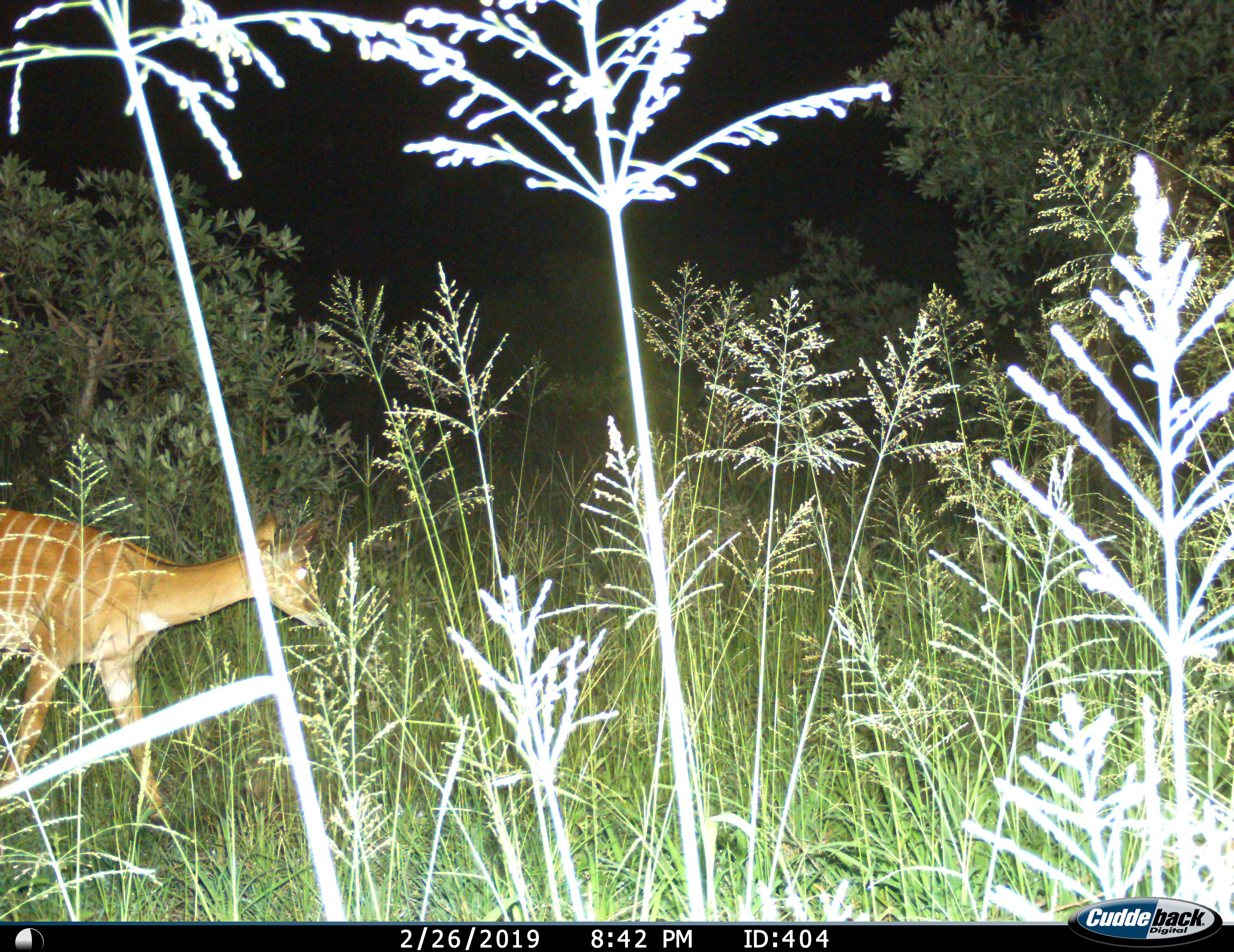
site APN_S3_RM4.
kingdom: Animalia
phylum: Chordata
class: Mammalia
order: Artiodactyla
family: Bovidae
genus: Aepyceros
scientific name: Aepyceros melampus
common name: impala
Impala (Aepyceros melampus), count 1. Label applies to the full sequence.